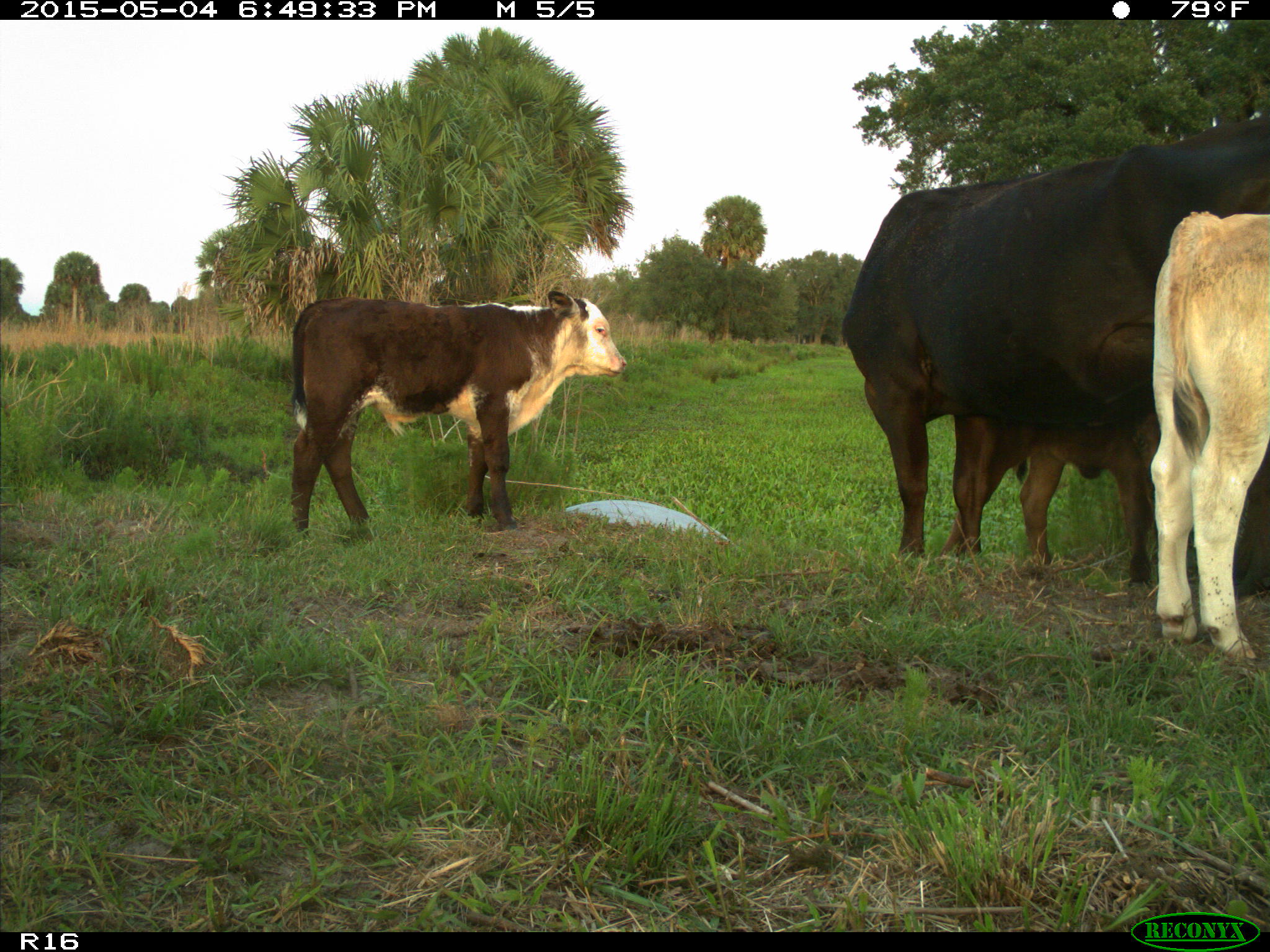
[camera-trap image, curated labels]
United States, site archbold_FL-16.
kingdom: Animalia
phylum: Chordata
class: Mammalia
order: Artiodactyla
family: Bovidae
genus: Bos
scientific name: Bos taurus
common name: domestic cow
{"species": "Bos taurus (domestic cow)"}